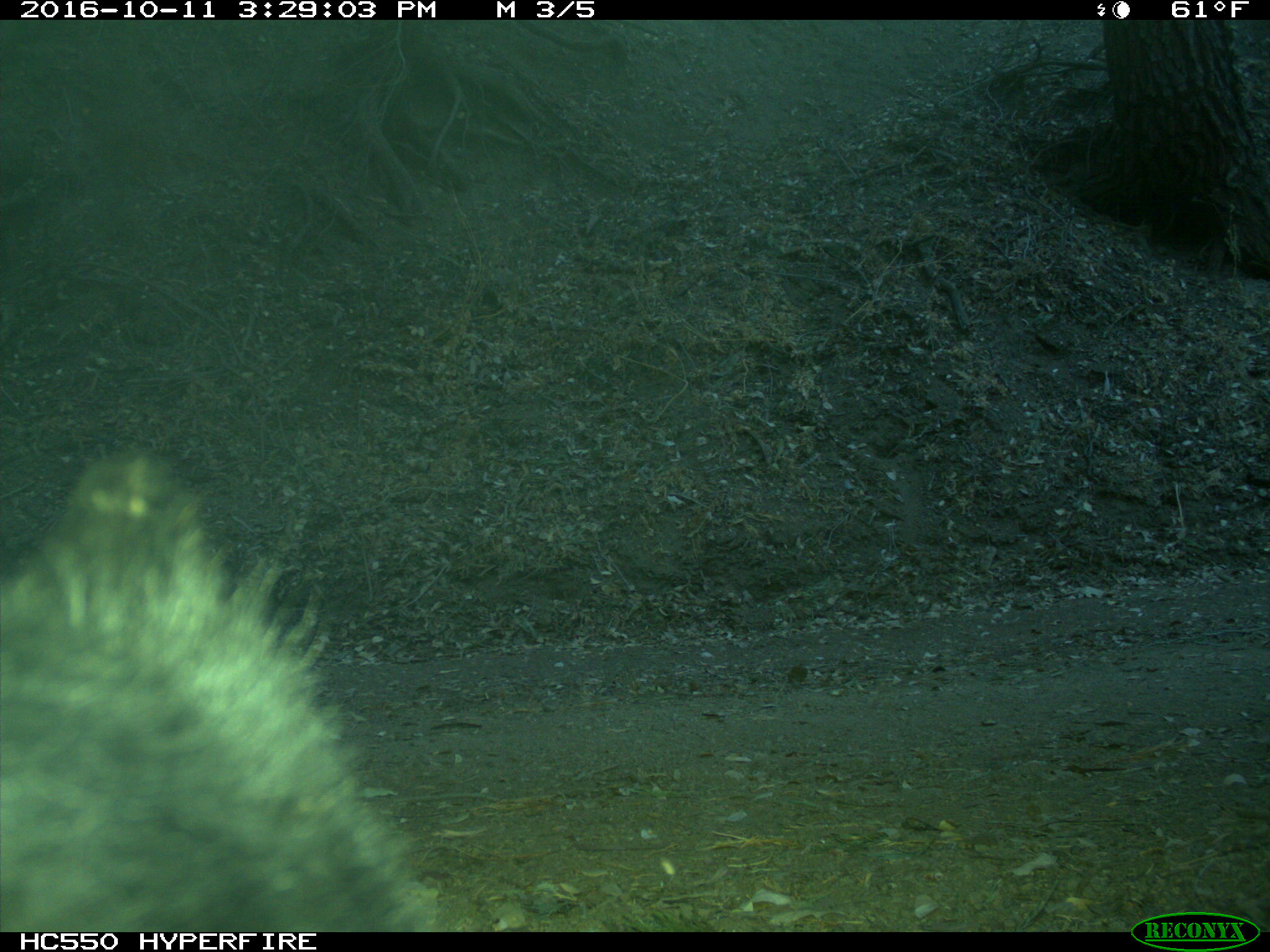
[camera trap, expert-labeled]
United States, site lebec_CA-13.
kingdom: Animalia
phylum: Chordata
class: Mammalia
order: Carnivora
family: Ursidae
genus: Ursus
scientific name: Ursus americanus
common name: american black bear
Ursus americanus (american black bear).